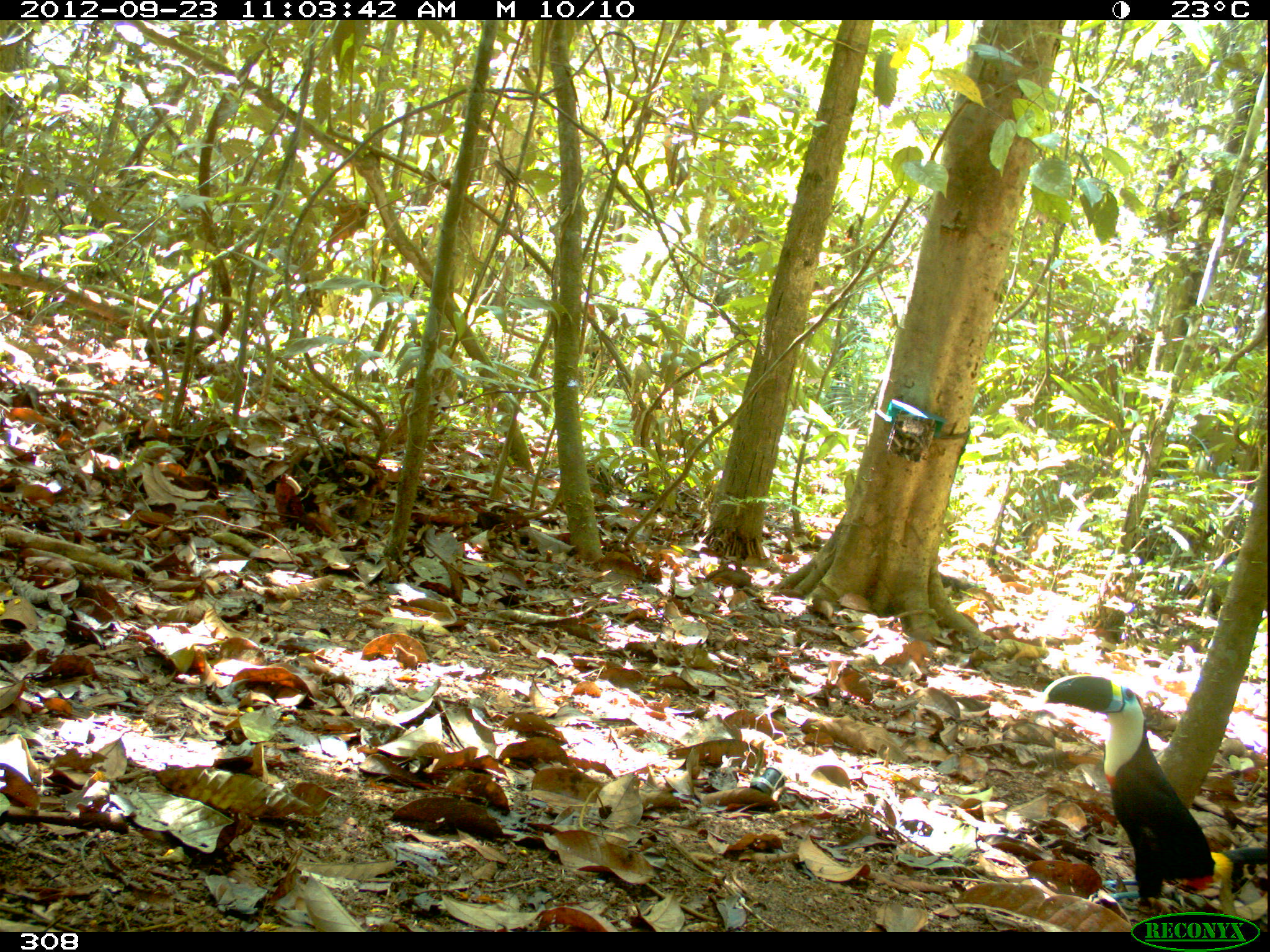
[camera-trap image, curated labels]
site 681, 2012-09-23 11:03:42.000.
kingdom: Animalia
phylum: Chordata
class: Aves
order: Piciformes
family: Ramphastidae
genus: Ramphastos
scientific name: Ramphastos tucanus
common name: white-throated toucan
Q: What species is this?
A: Ramphastos tucanus (white-throated toucan).